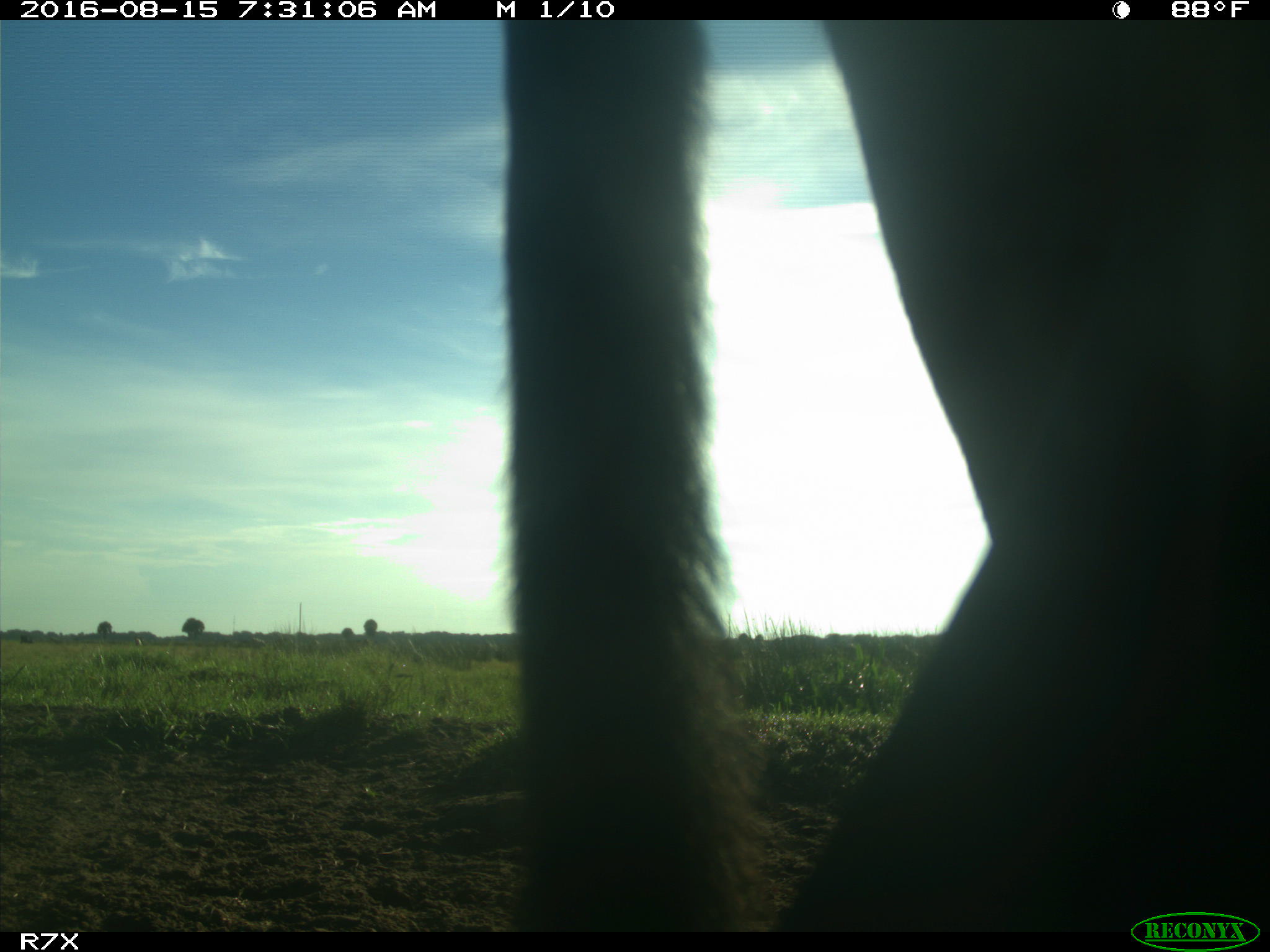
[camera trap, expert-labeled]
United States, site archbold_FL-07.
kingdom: Animalia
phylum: Chordata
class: Mammalia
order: Artiodactyla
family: Bovidae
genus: Bos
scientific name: Bos taurus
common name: domestic cow